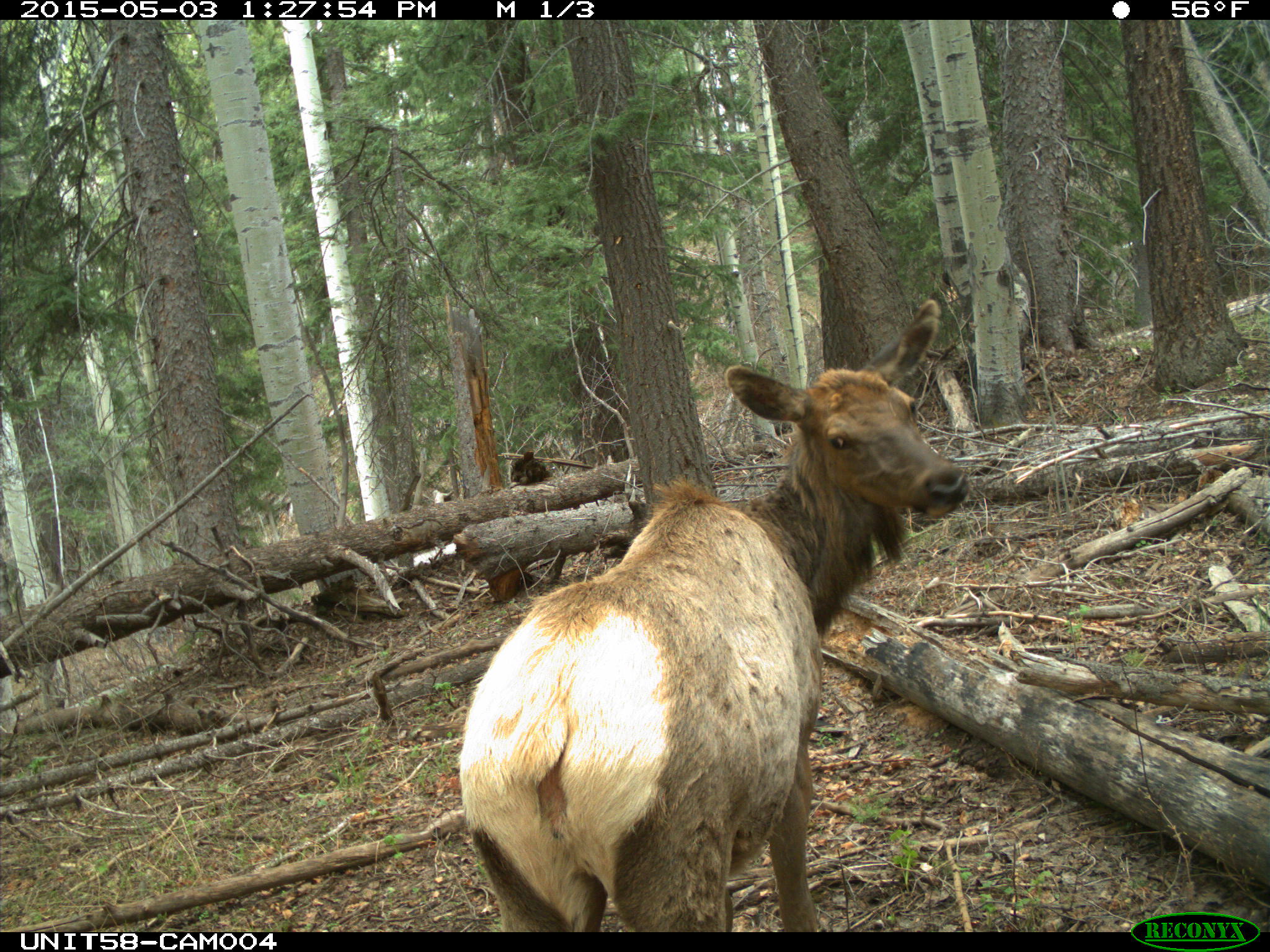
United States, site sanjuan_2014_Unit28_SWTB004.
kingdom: Animalia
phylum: Chordata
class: Mammalia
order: Artiodactyla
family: Cervidae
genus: Cervus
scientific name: Cervus elaphus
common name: red deer